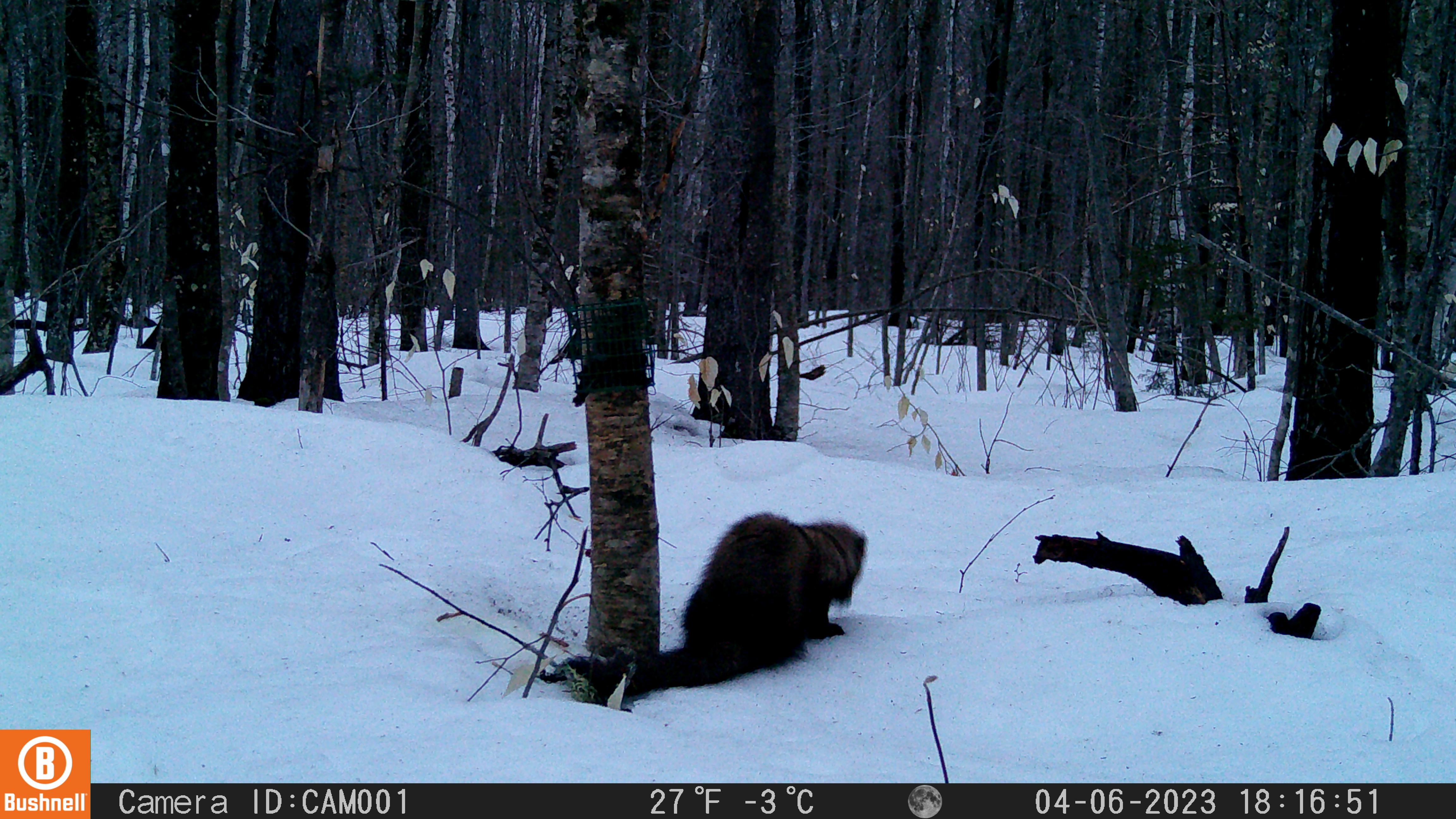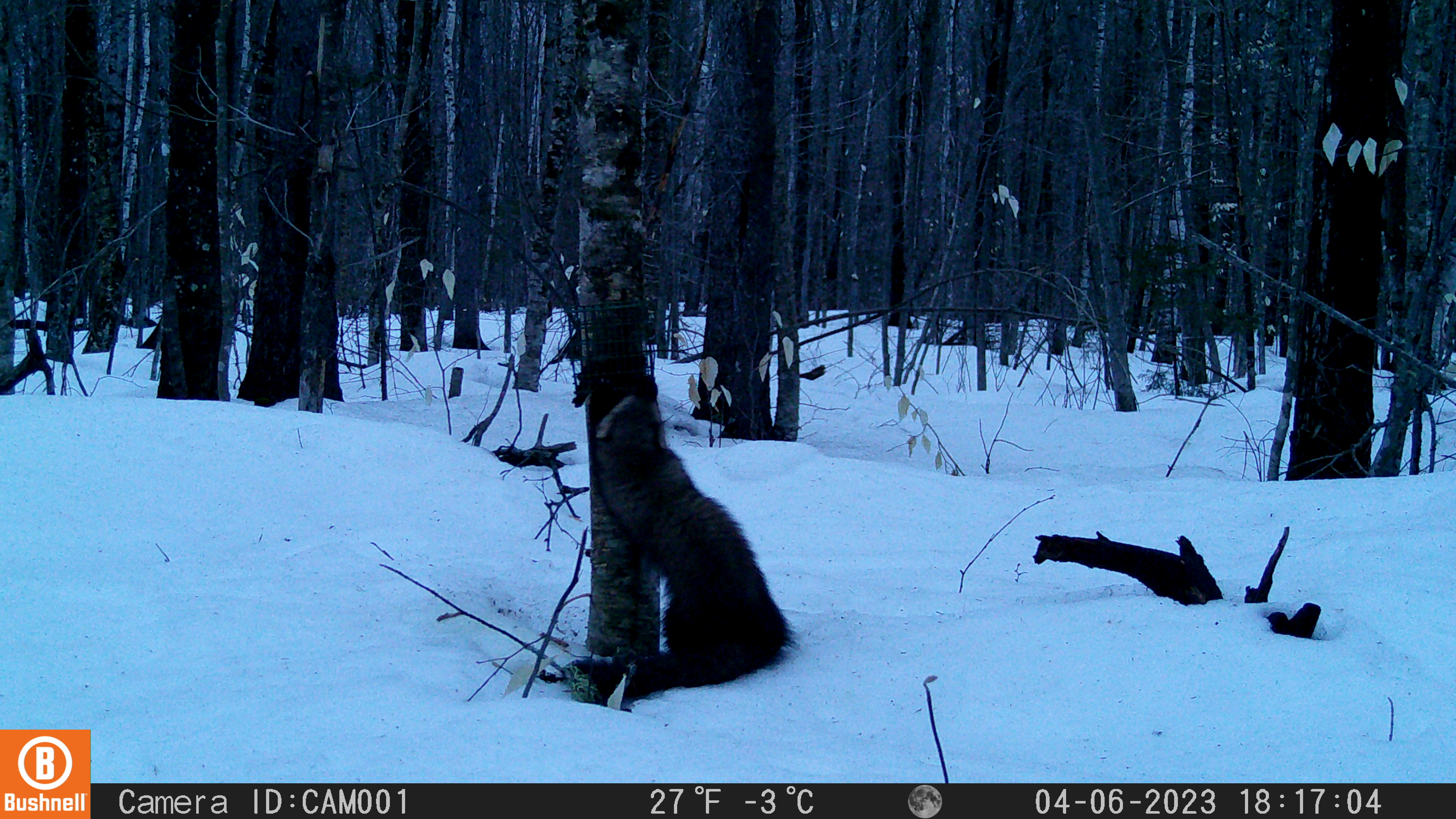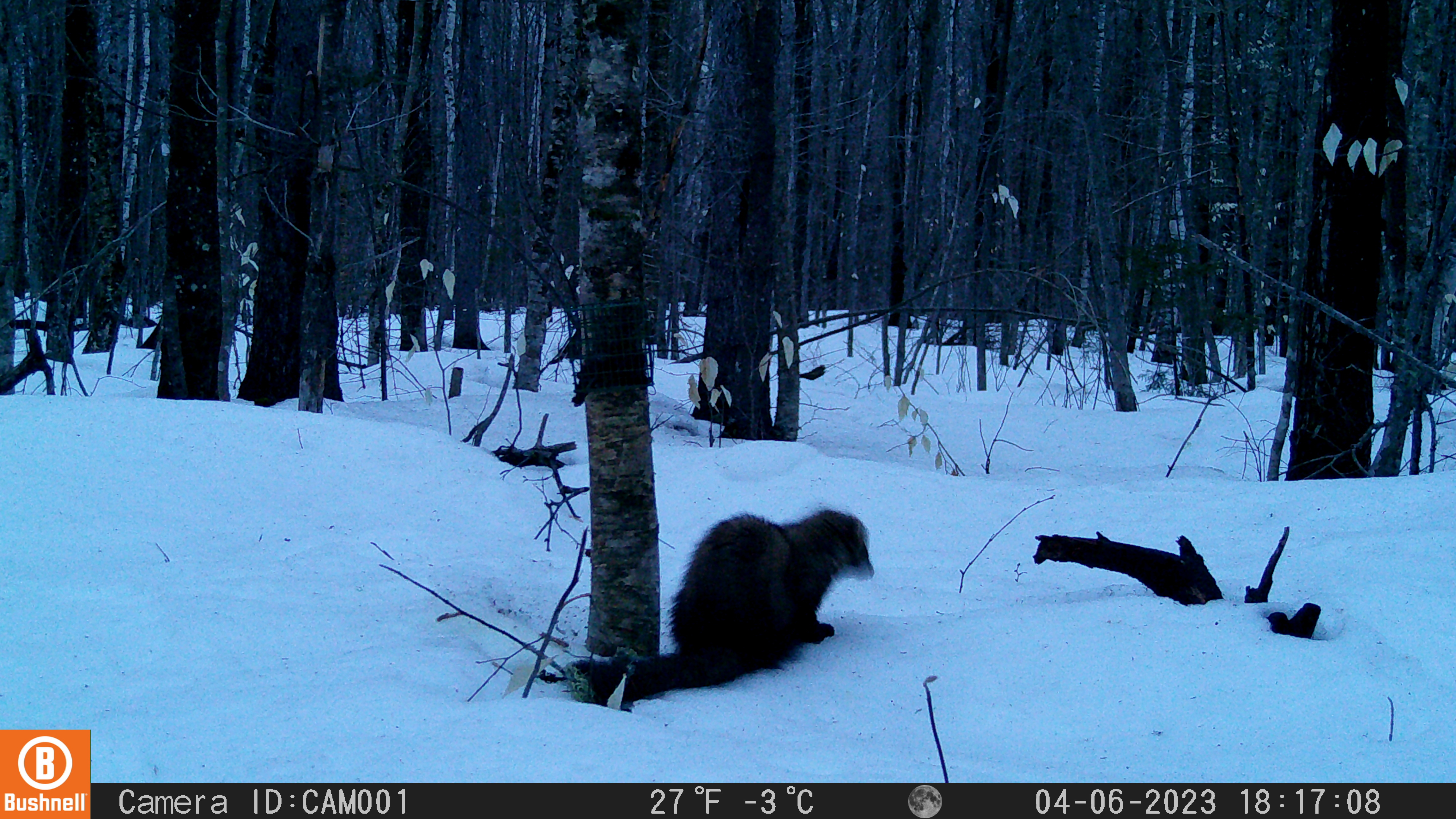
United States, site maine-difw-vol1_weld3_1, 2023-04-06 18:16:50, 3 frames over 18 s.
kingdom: Animalia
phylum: Chordata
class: Mammalia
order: Carnivora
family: Mustelidae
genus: Pekania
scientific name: Pekania pennanti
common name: fisher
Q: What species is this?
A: Fisher (Pekania pennanti).